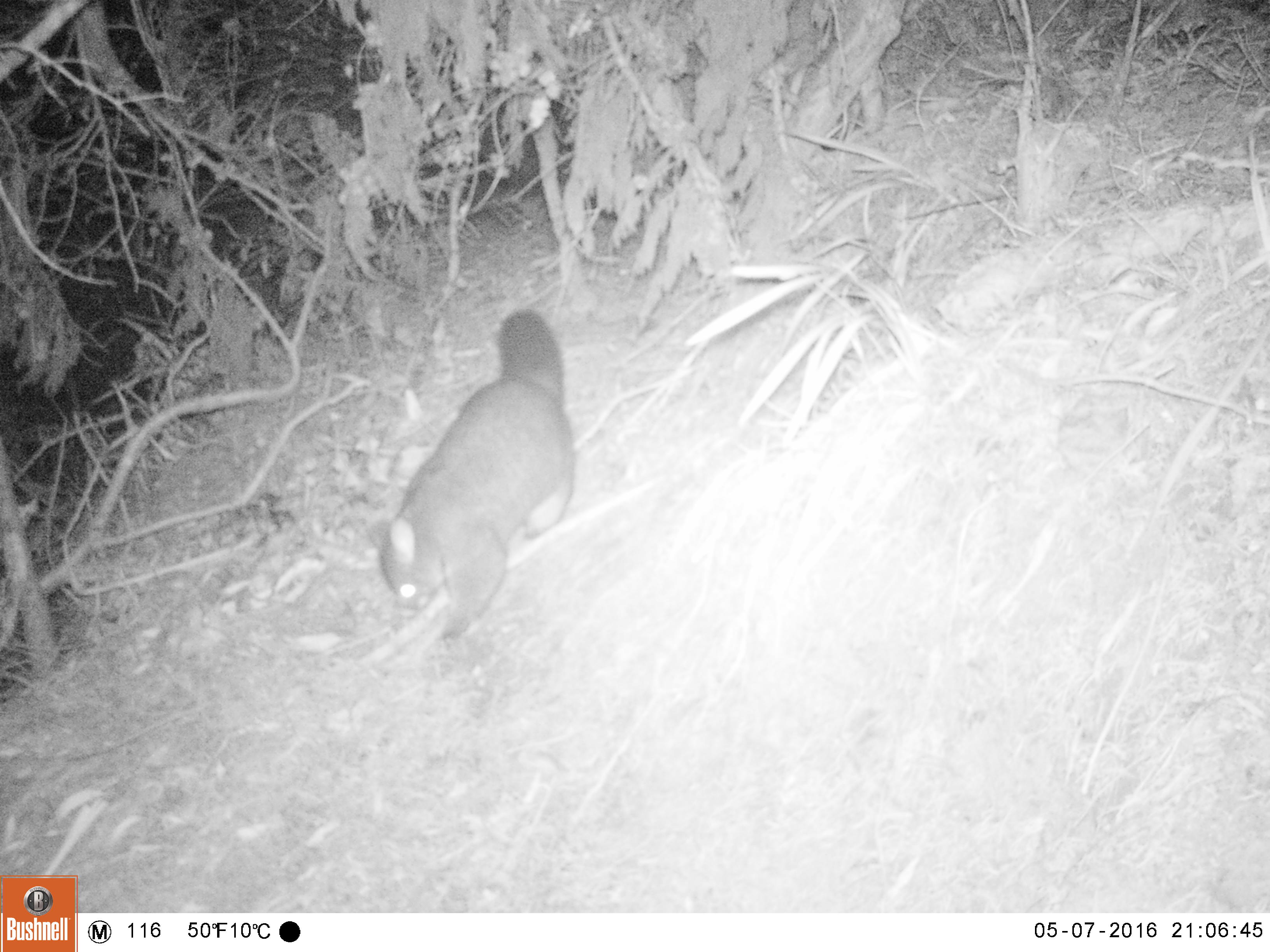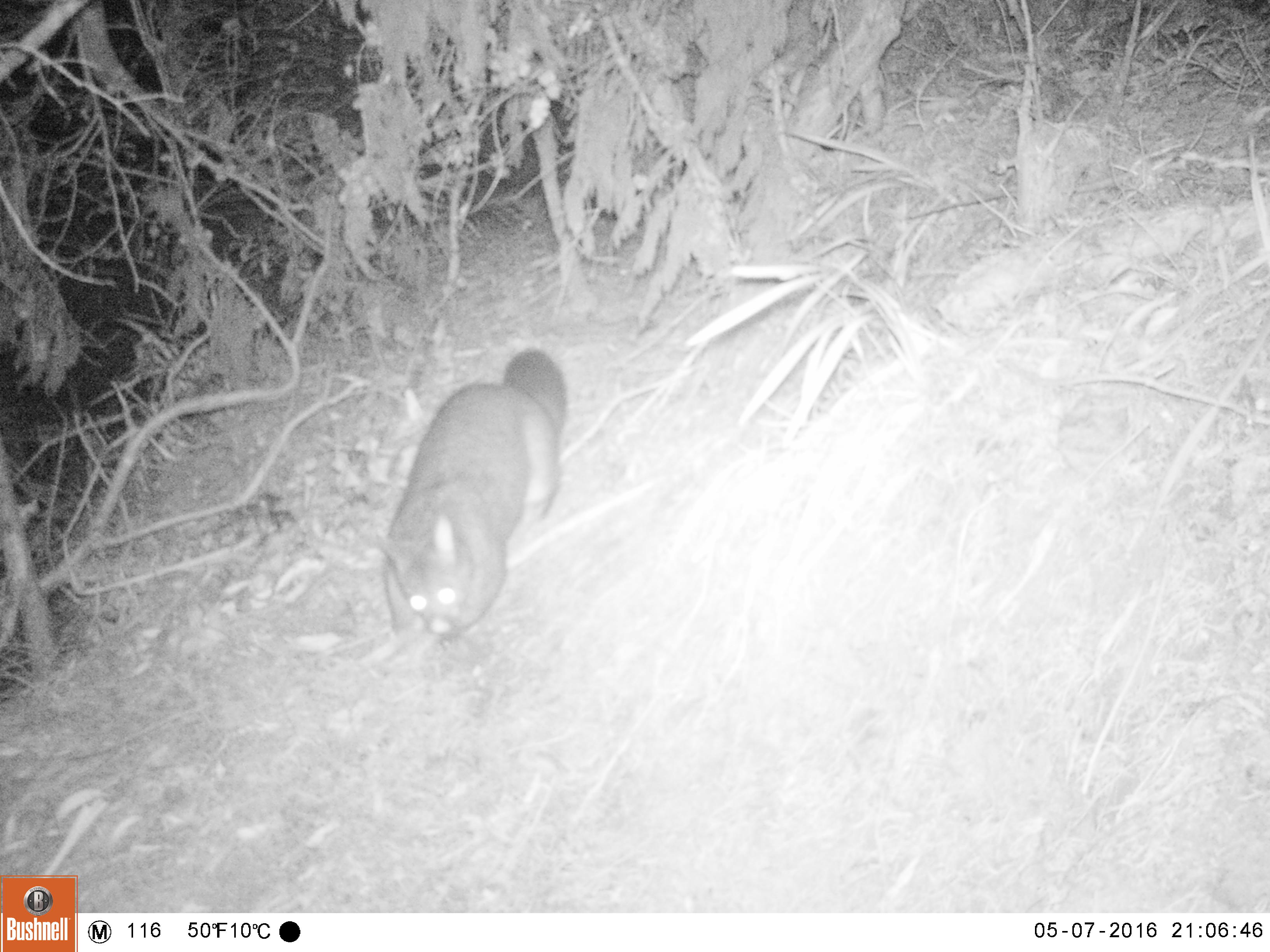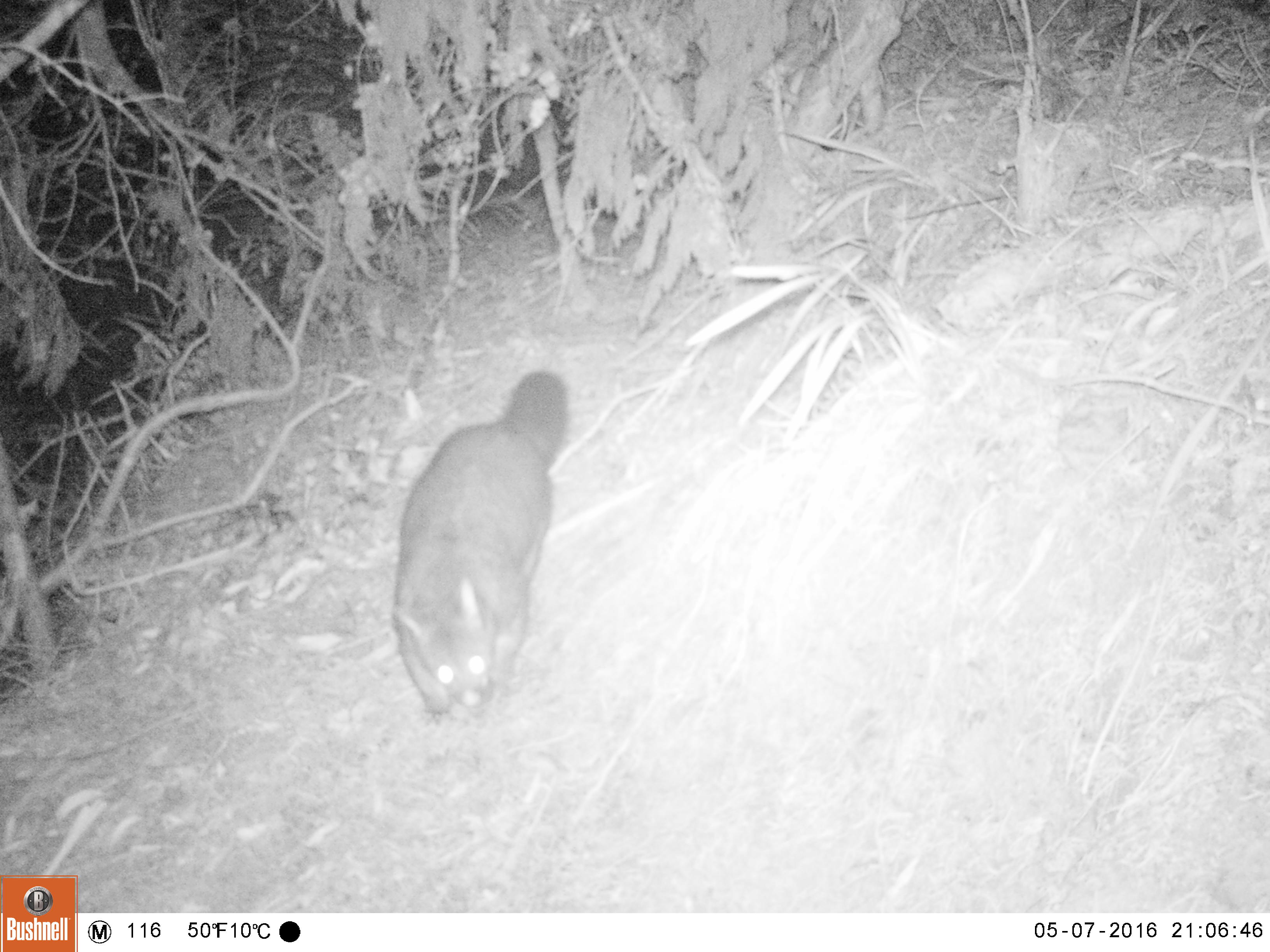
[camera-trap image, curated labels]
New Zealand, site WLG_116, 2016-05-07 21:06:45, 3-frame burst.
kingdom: Animalia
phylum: Chordata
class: Mammalia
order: Diprotodontia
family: Phalangeridae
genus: Trichosurus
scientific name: Trichosurus vulpecula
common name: common brushtail possum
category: possum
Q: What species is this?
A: Possum (common brushtail possum) (Trichosurus vulpecula).